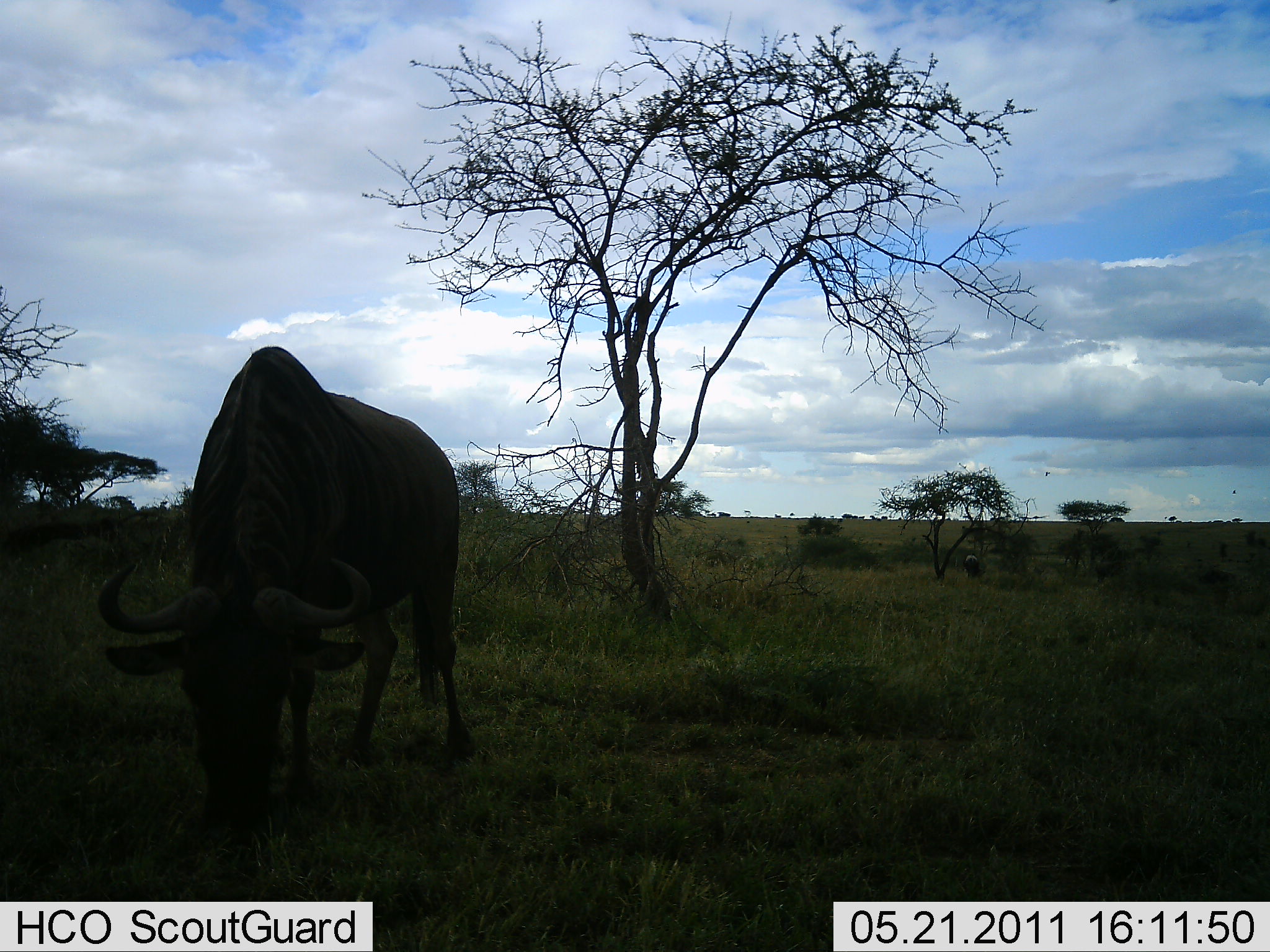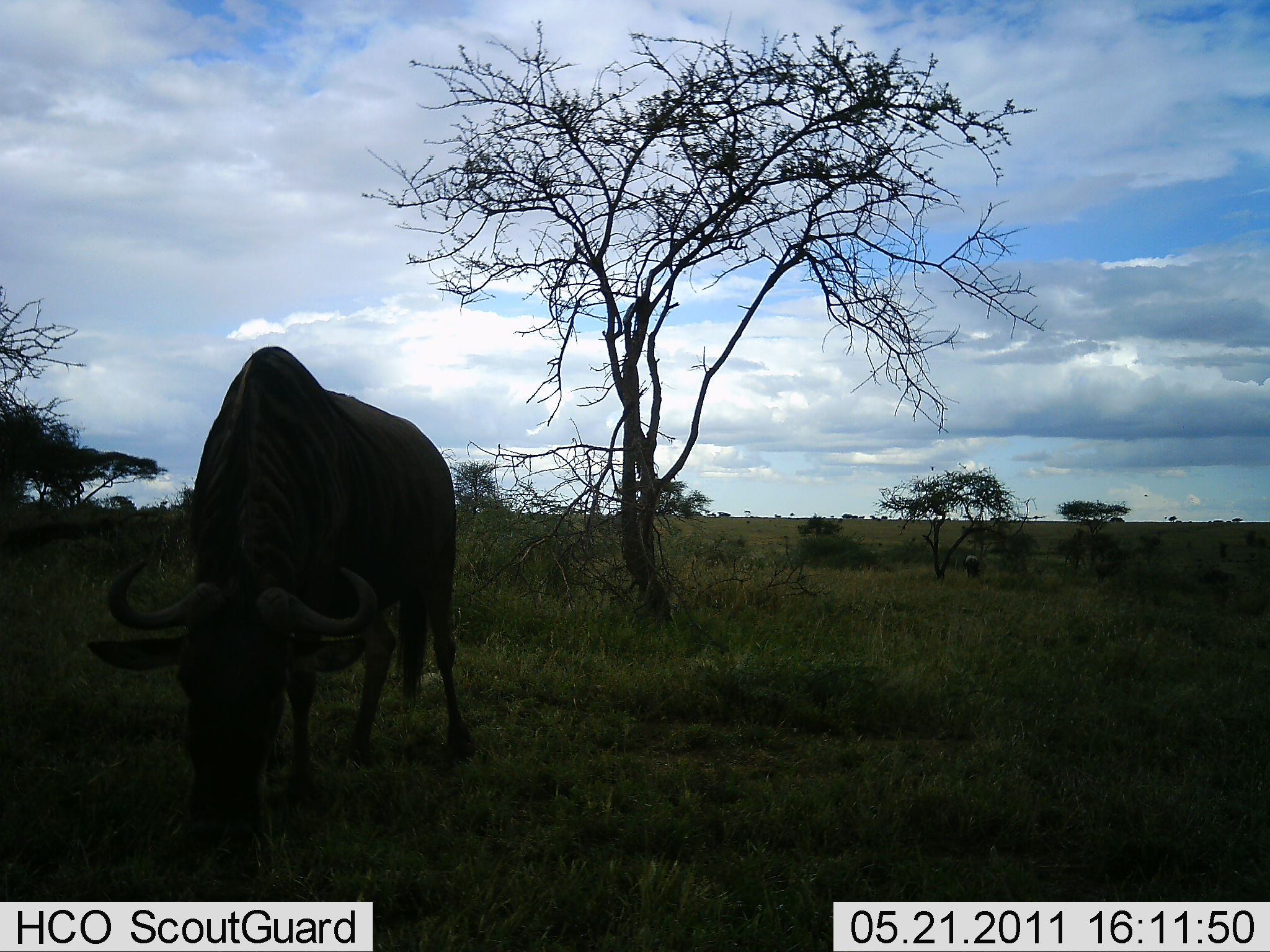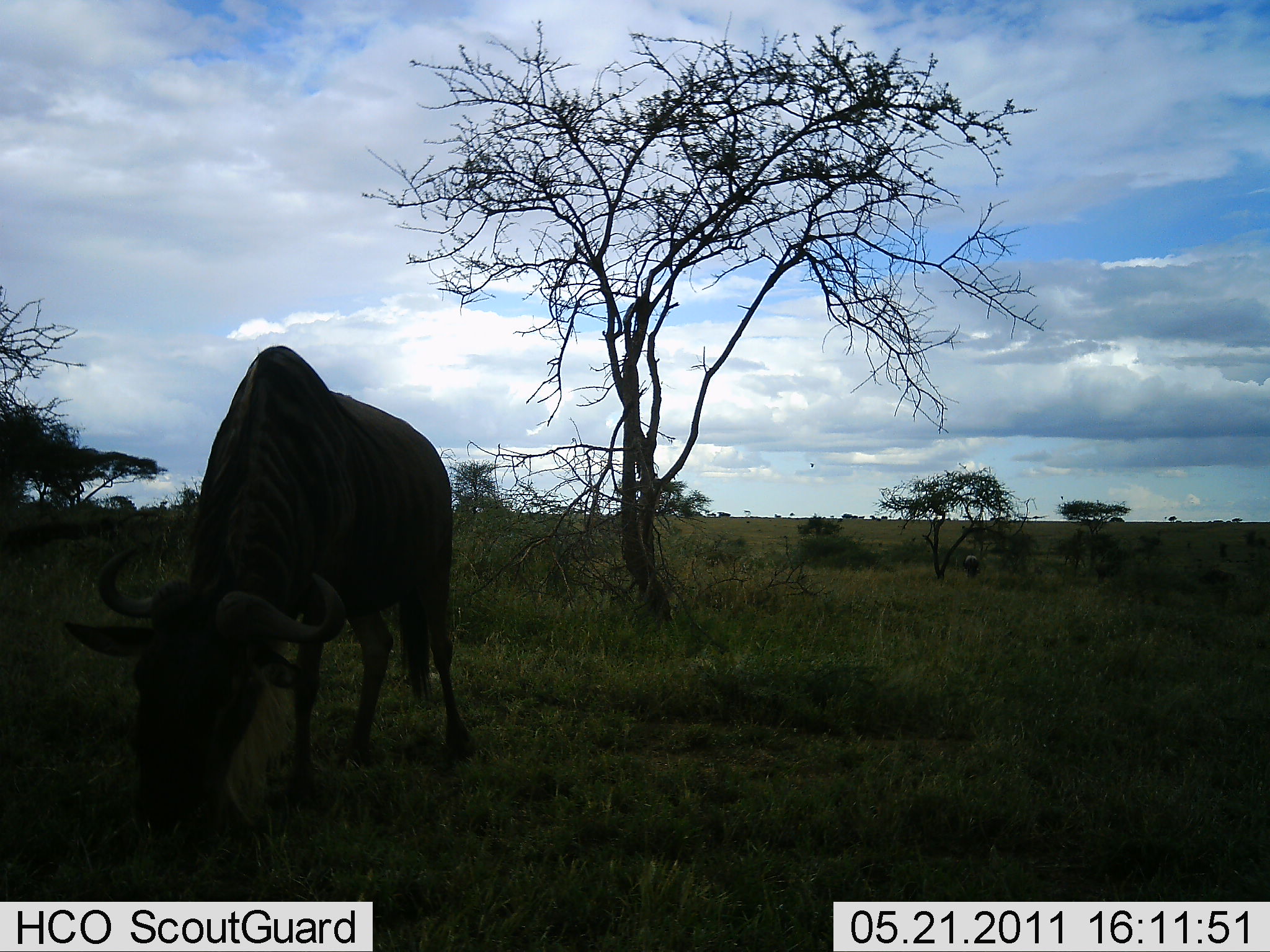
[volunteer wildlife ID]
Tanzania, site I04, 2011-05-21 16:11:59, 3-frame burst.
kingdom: Animalia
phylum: Chordata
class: Mammalia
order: Artiodactyla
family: Bovidae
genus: Connochaetes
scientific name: Connochaetes taurinus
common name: blue wildebeest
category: wildebeest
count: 1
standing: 18%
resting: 0%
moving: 9%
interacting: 0%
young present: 0%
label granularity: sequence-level